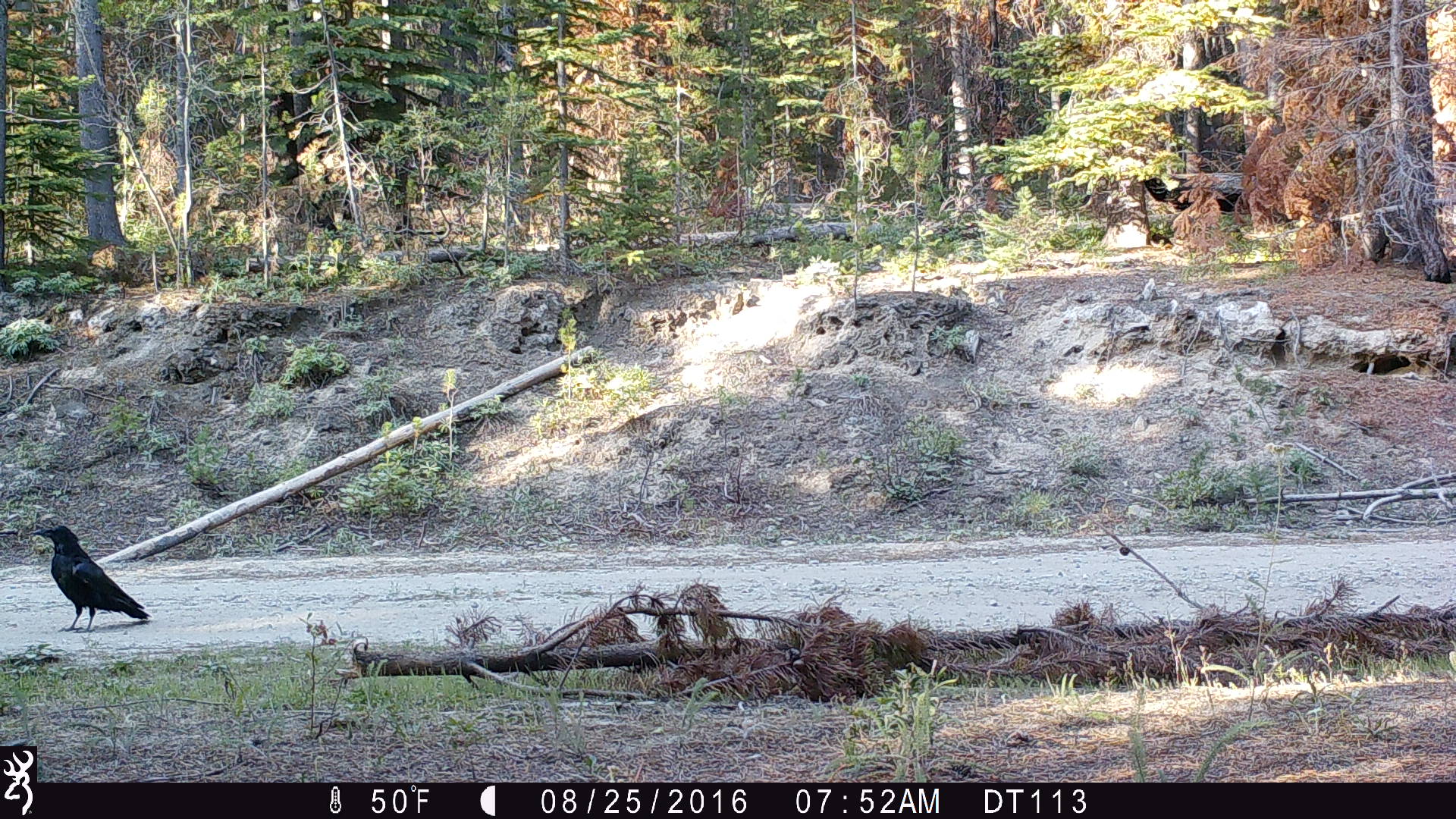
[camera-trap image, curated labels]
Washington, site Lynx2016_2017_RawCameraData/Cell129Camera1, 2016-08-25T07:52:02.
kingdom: Animalia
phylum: Chordata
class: Aves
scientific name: Aves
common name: birds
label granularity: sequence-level